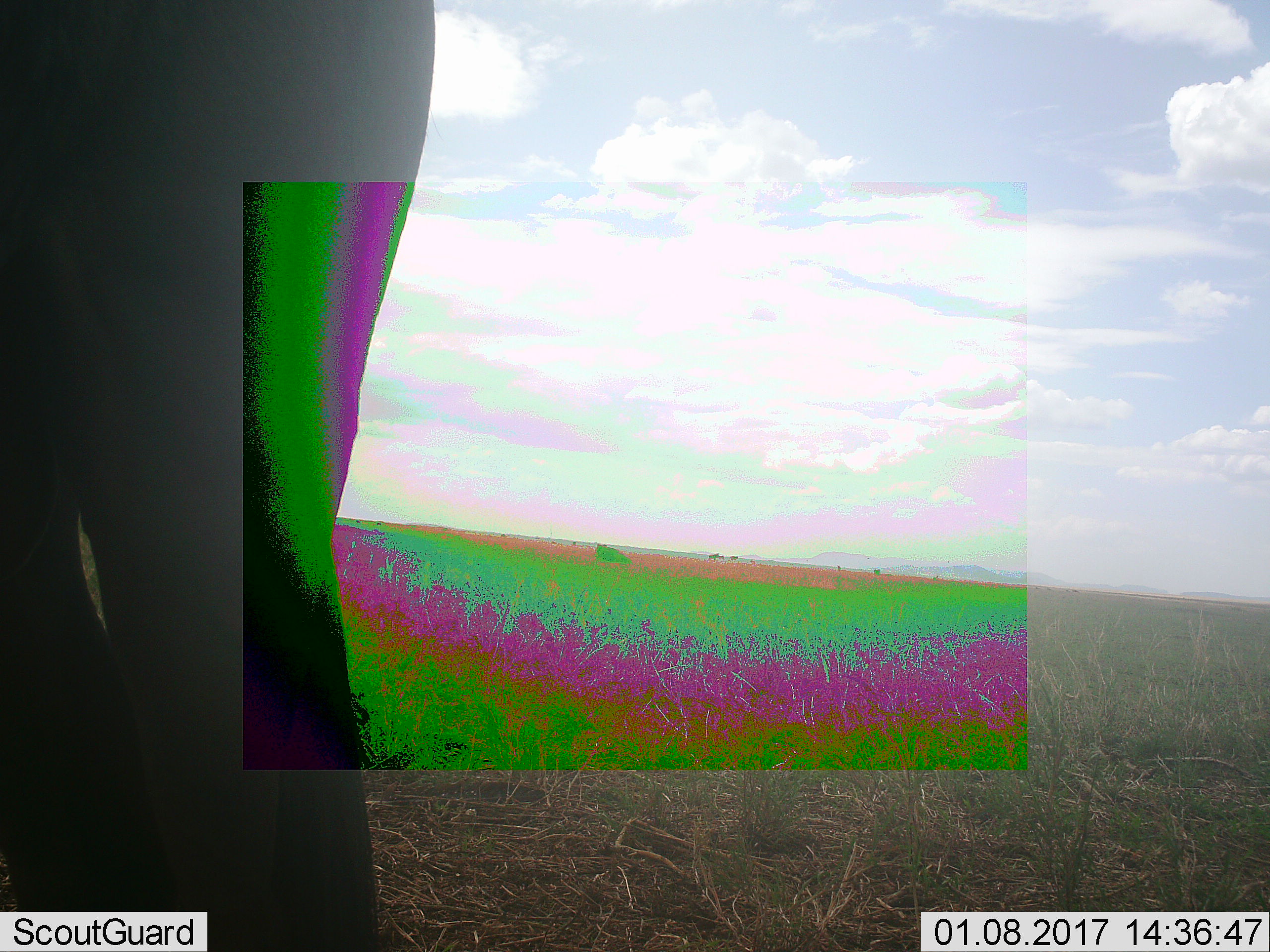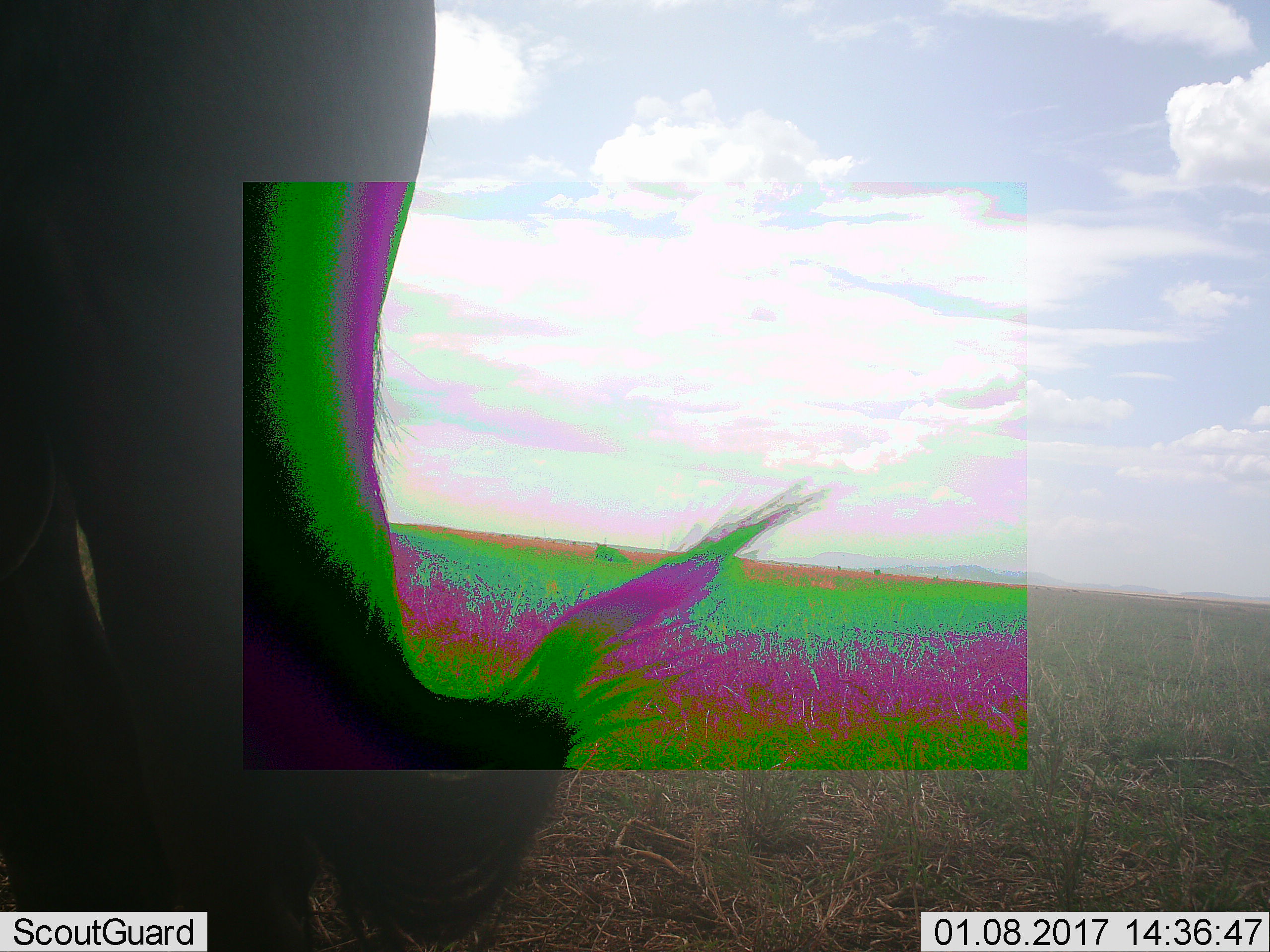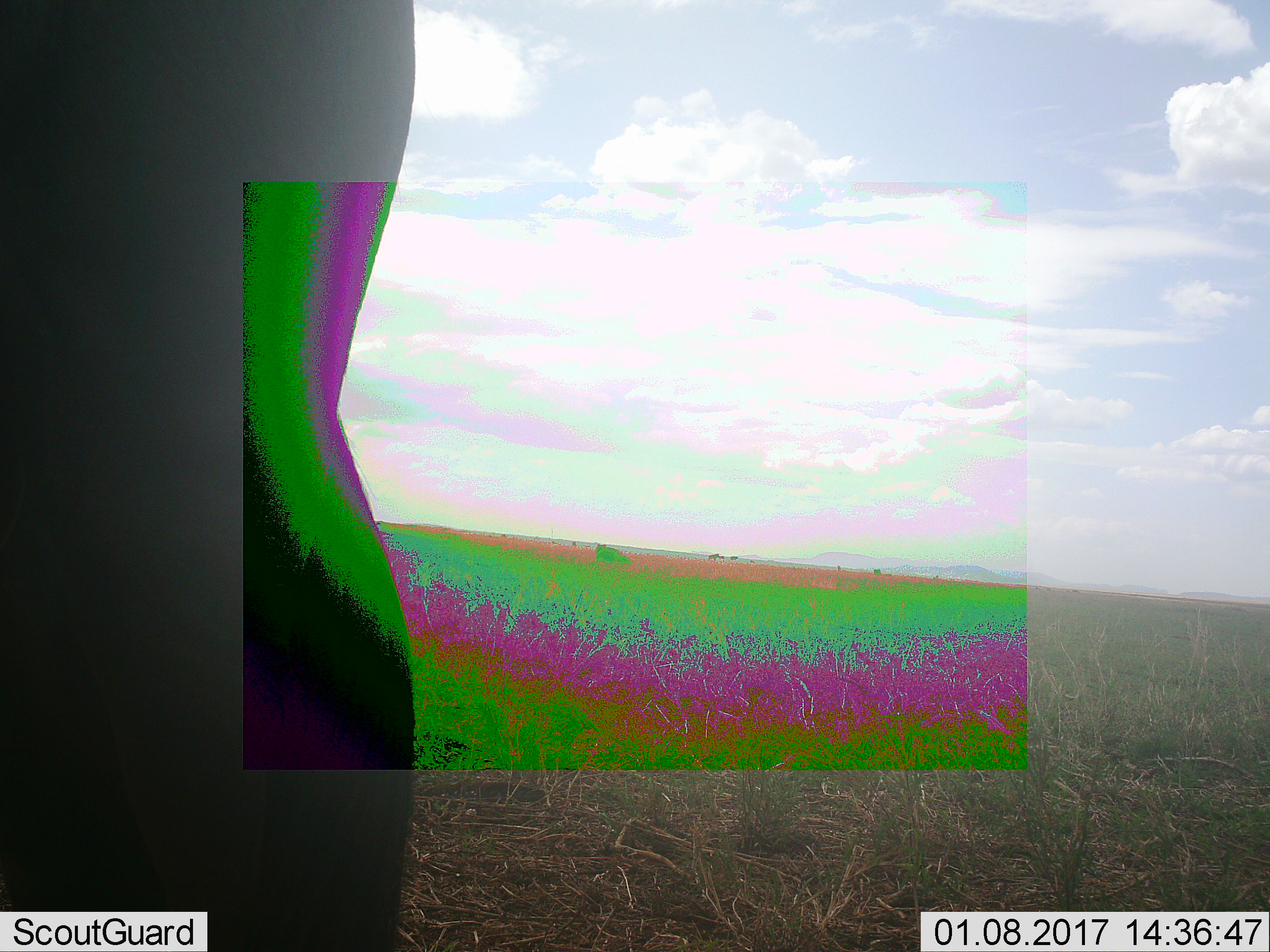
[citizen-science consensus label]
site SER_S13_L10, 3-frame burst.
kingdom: Animalia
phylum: Chordata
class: Mammalia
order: Artiodactyla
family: Bovidae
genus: Connochaetes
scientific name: Connochaetes taurinus taurinus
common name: blue wildebeest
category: wildebeestblue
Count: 1.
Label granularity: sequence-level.